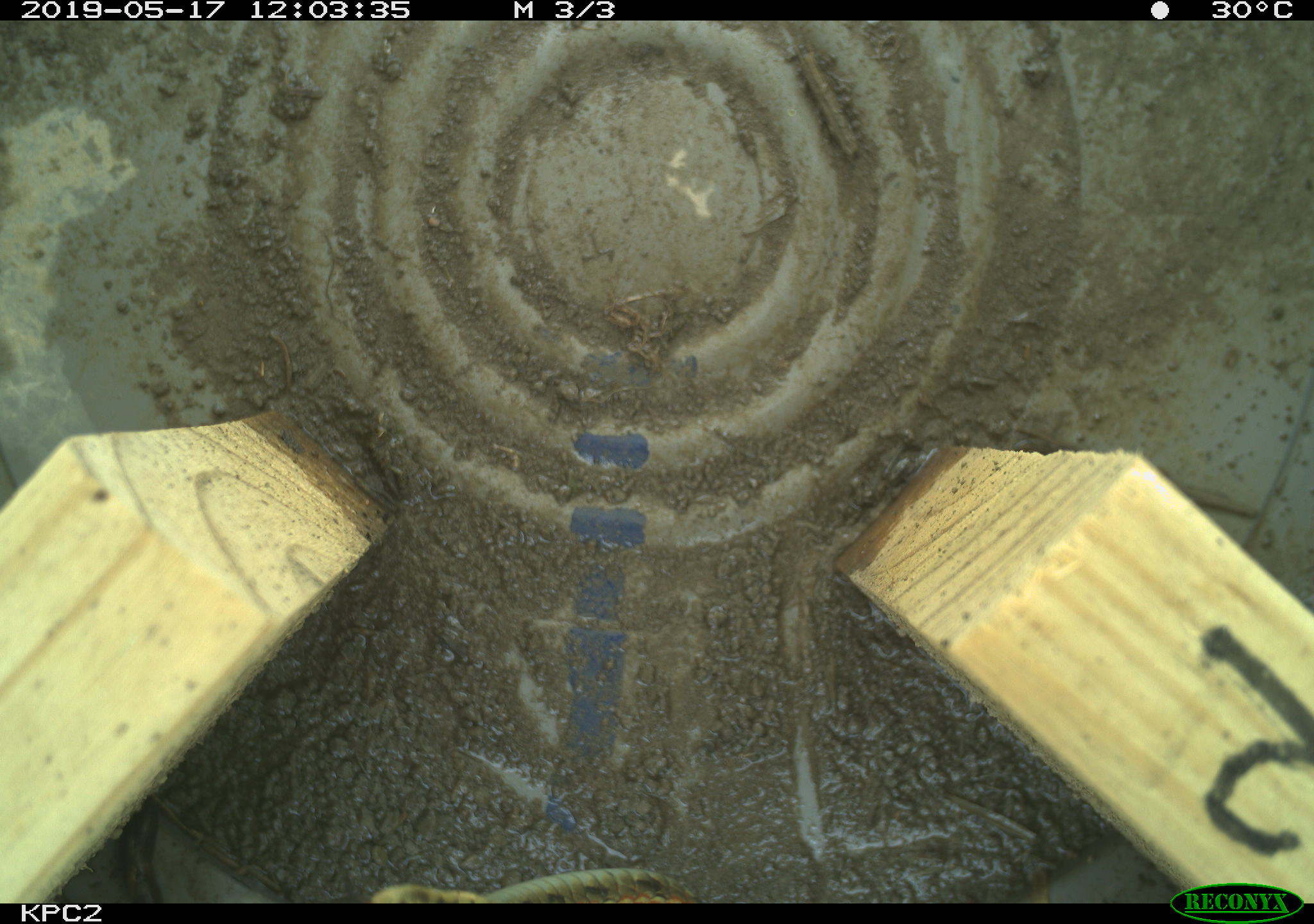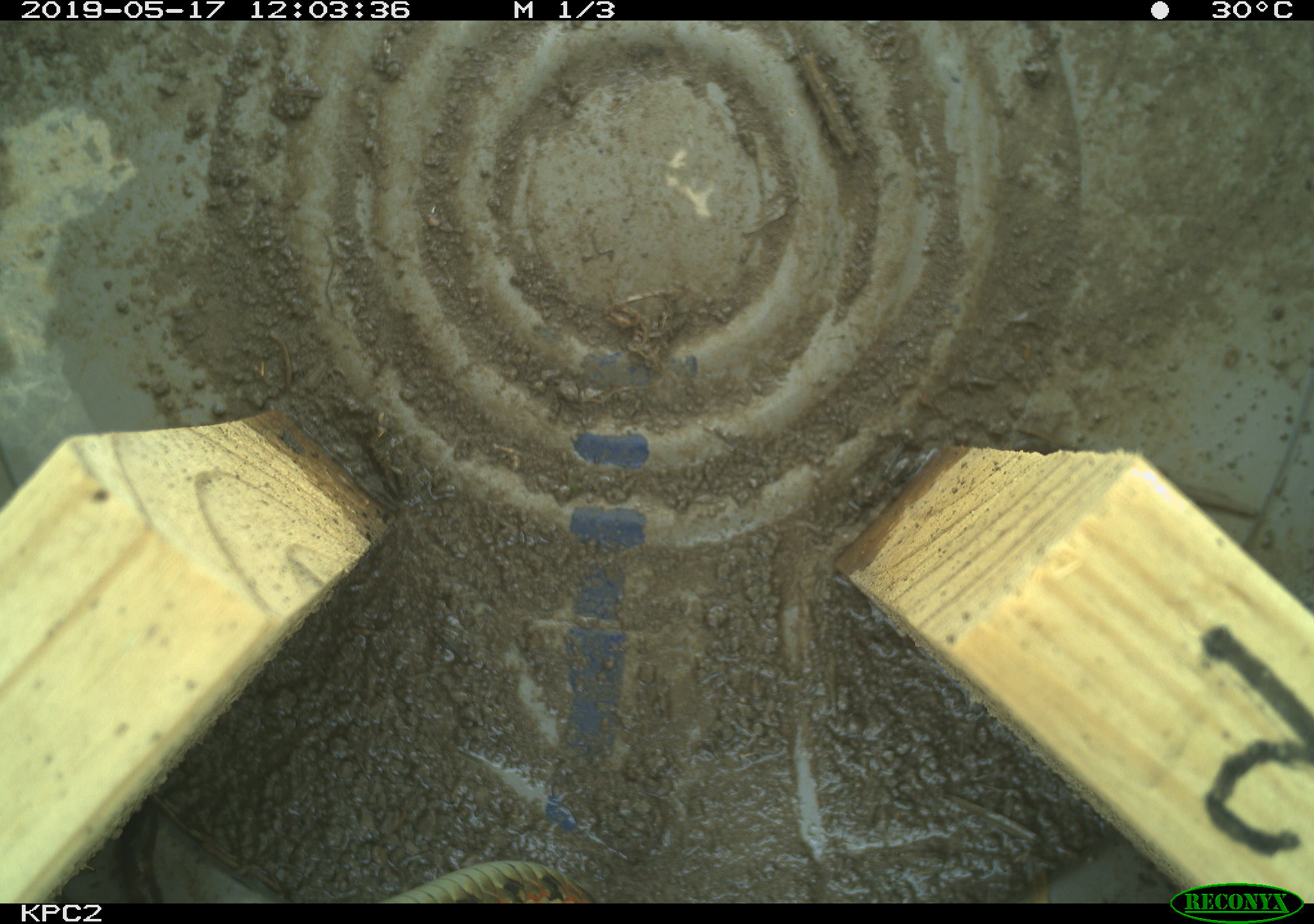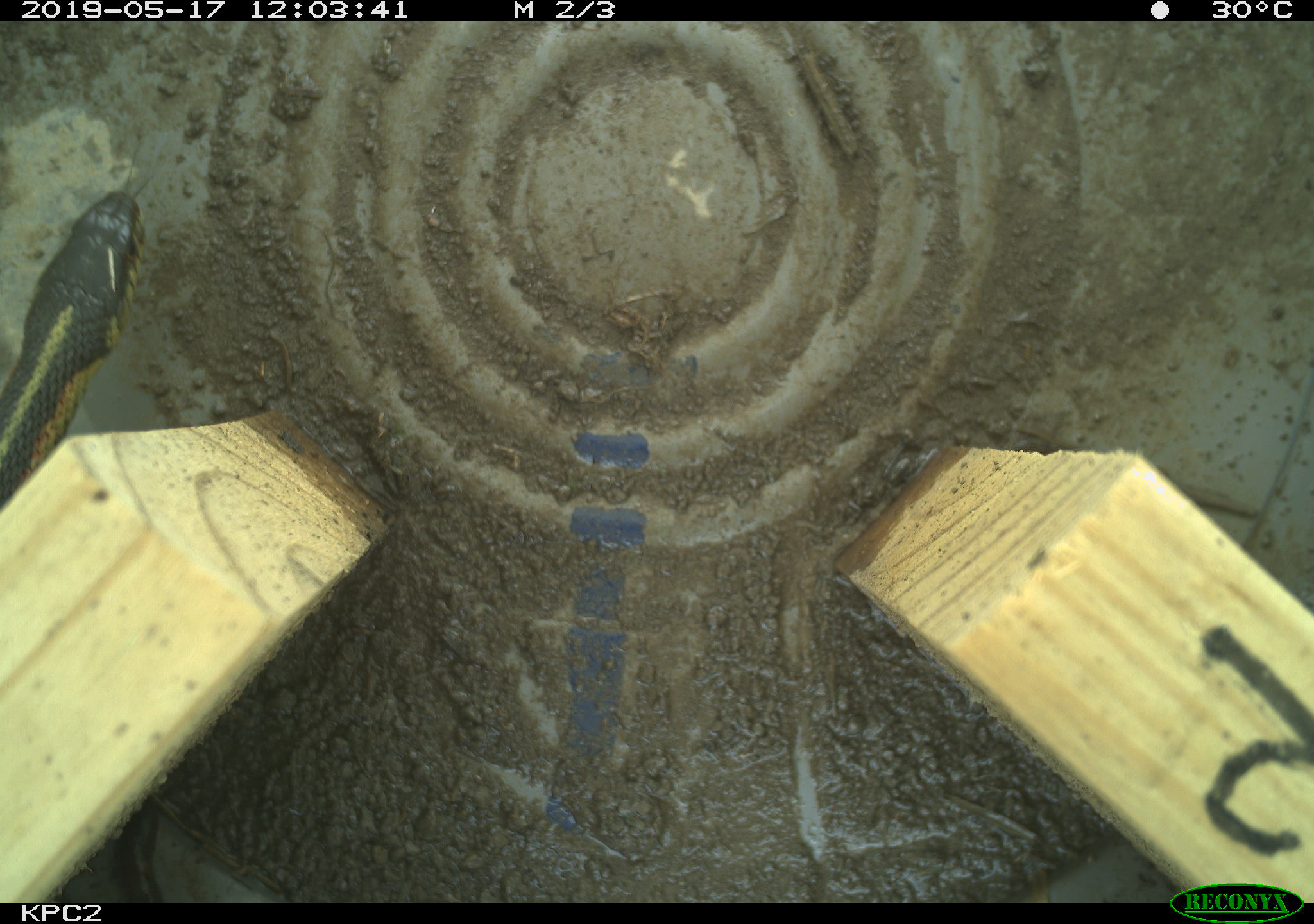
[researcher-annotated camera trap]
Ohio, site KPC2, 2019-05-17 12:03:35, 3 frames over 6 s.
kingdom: Animalia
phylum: Chordata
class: Reptilia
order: Squamata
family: Colubridae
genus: Thamnophis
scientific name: Thamnophis sirtalis sirtalis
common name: eastern gartersnake